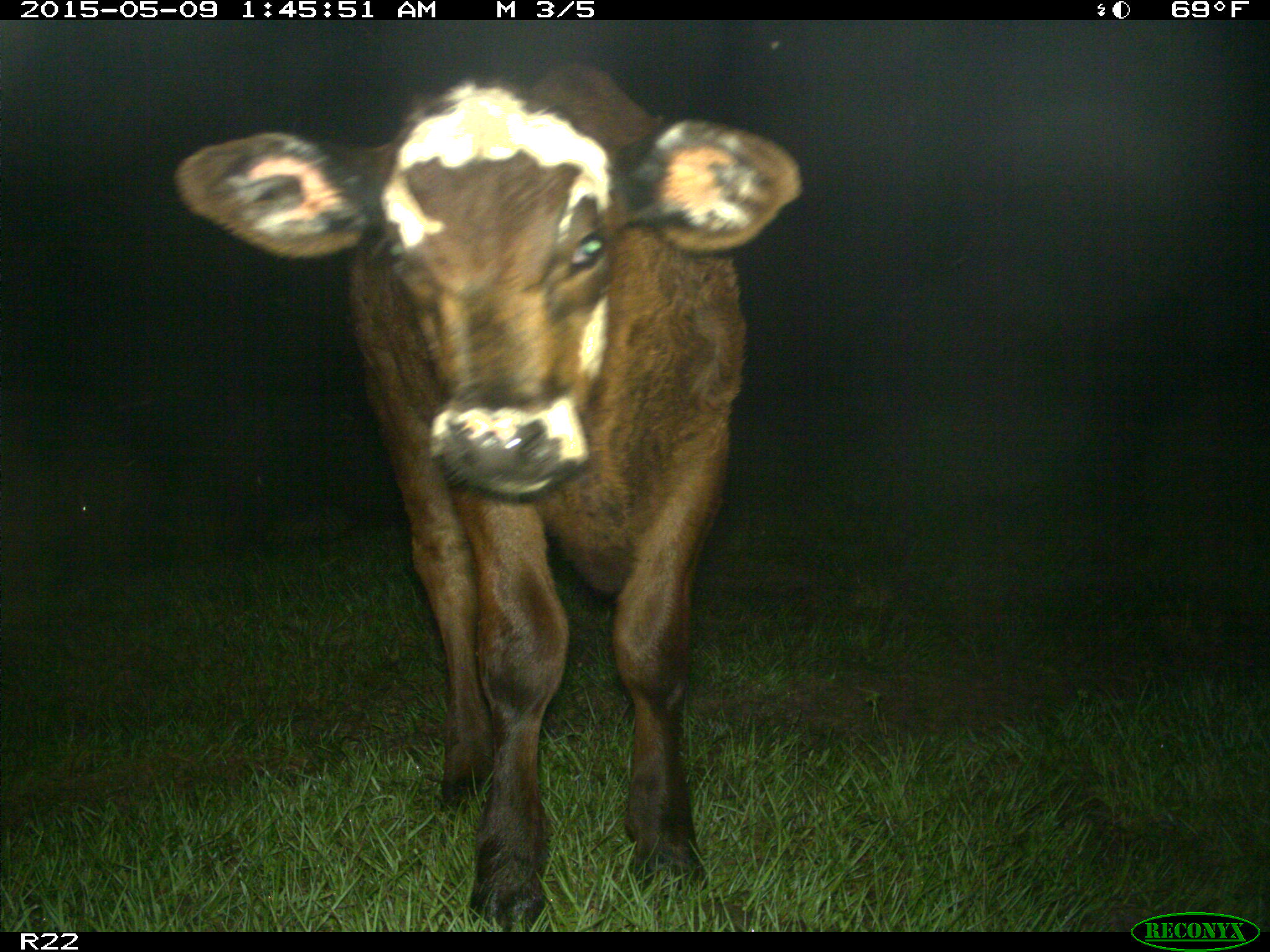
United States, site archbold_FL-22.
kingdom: Animalia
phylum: Chordata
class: Mammalia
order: Artiodactyla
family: Bovidae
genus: Bos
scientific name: Bos taurus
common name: domestic cow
Bos taurus (domestic cow).